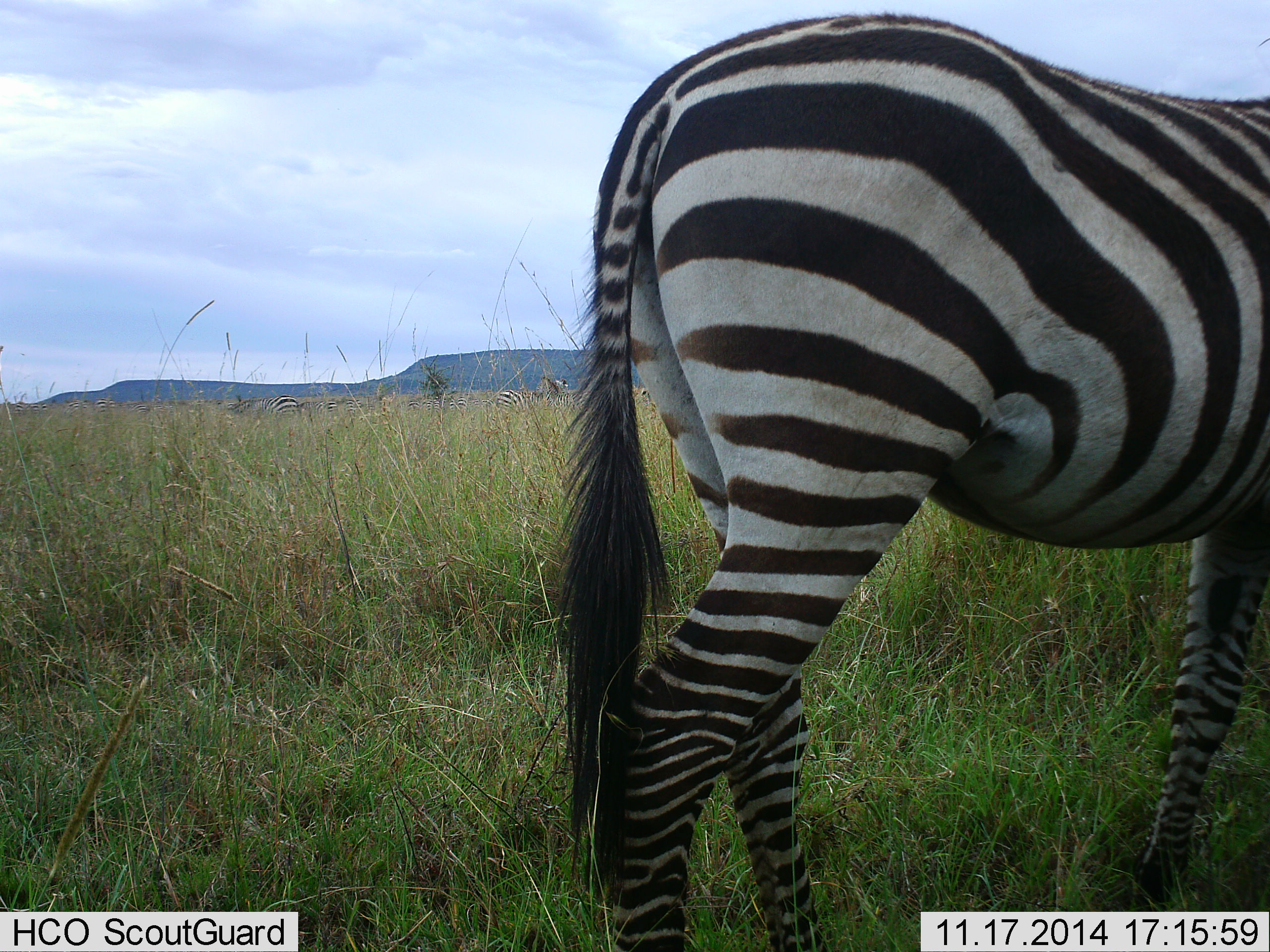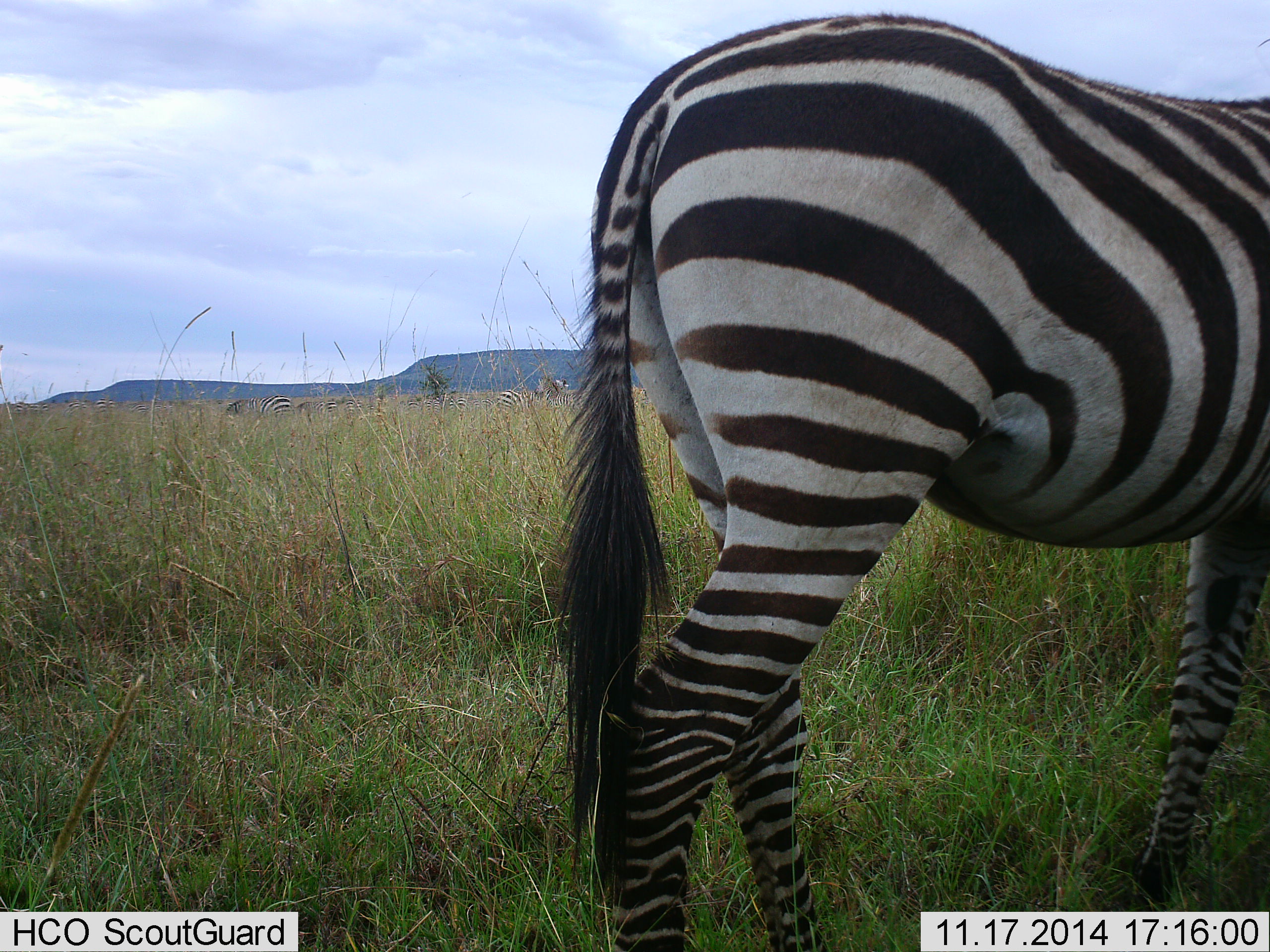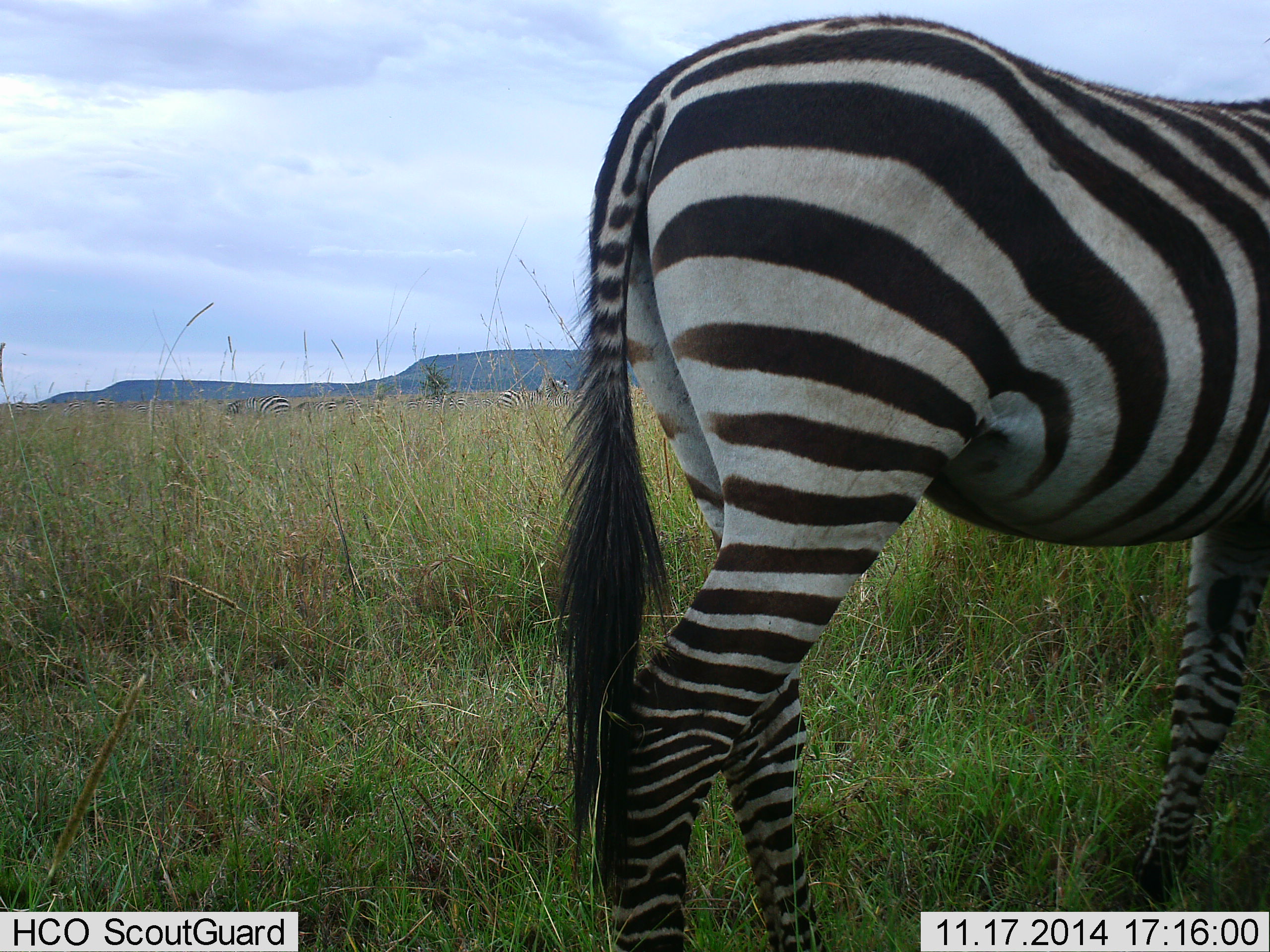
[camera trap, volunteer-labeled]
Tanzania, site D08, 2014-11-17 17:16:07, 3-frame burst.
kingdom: Animalia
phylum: Chordata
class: Mammalia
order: Perissodactyla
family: Equidae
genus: Equus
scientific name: Equus quagga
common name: plains zebra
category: zebra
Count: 3.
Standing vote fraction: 80%.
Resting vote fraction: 0%.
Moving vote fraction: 20%.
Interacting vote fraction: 0%.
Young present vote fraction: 0%.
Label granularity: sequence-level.